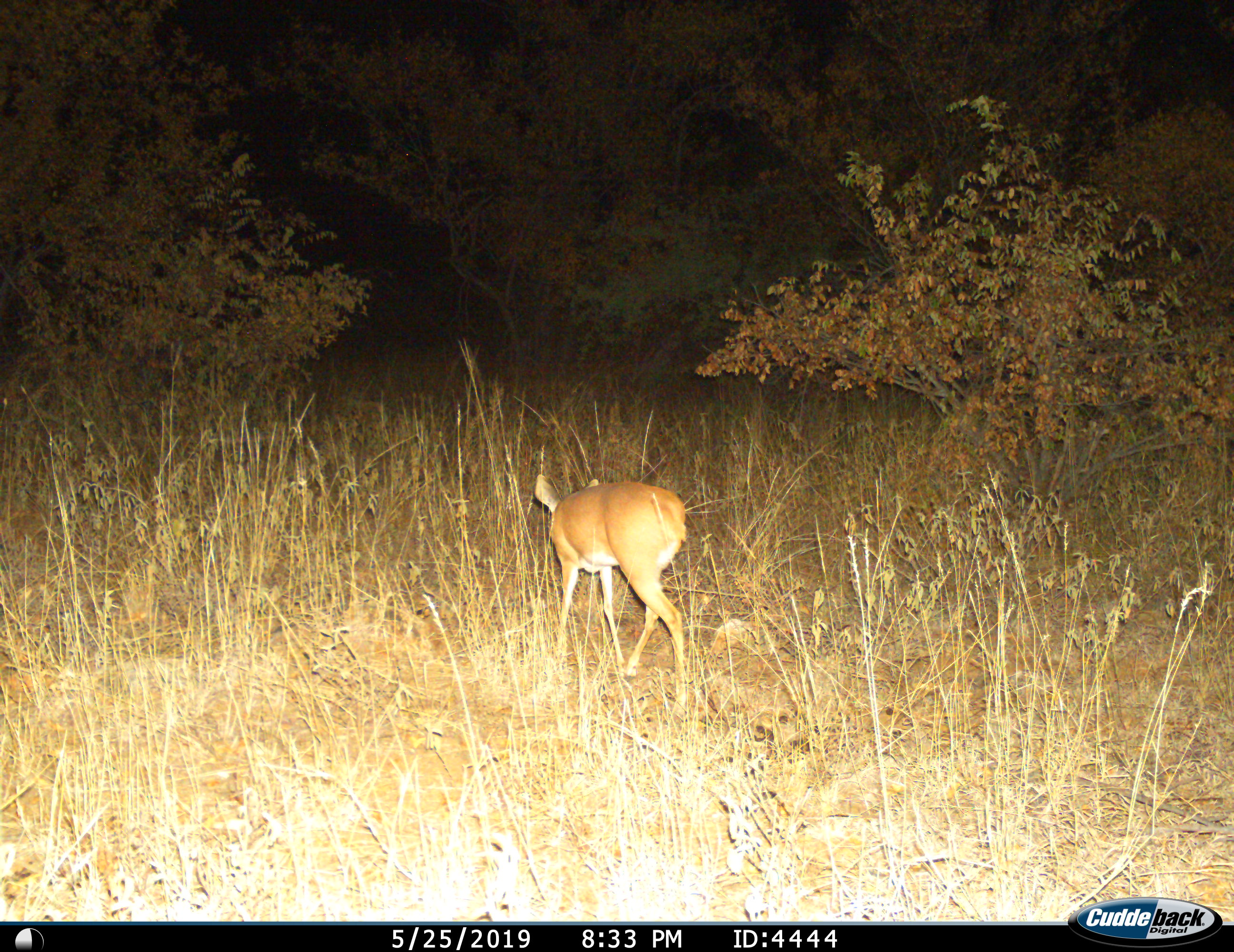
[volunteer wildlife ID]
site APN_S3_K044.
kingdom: Animalia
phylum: Chordata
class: Mammalia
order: Artiodactyla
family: Bovidae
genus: Raphicerus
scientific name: Raphicerus campestris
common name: steenbok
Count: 1.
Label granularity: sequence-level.